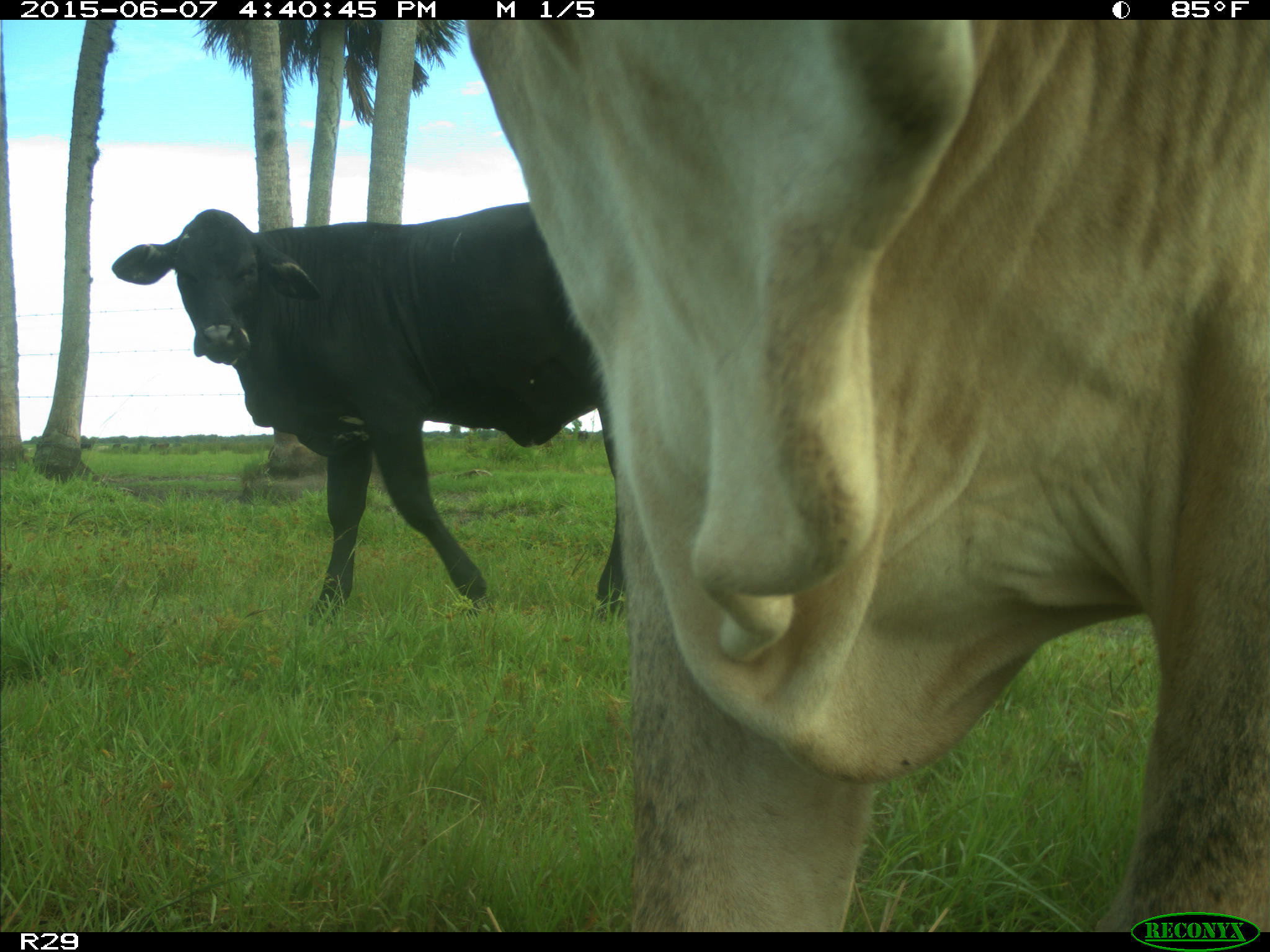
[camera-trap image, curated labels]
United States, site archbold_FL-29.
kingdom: Animalia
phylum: Chordata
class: Mammalia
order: Artiodactyla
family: Bovidae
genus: Bos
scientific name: Bos taurus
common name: domestic cow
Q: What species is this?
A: Bos taurus (domestic cow).